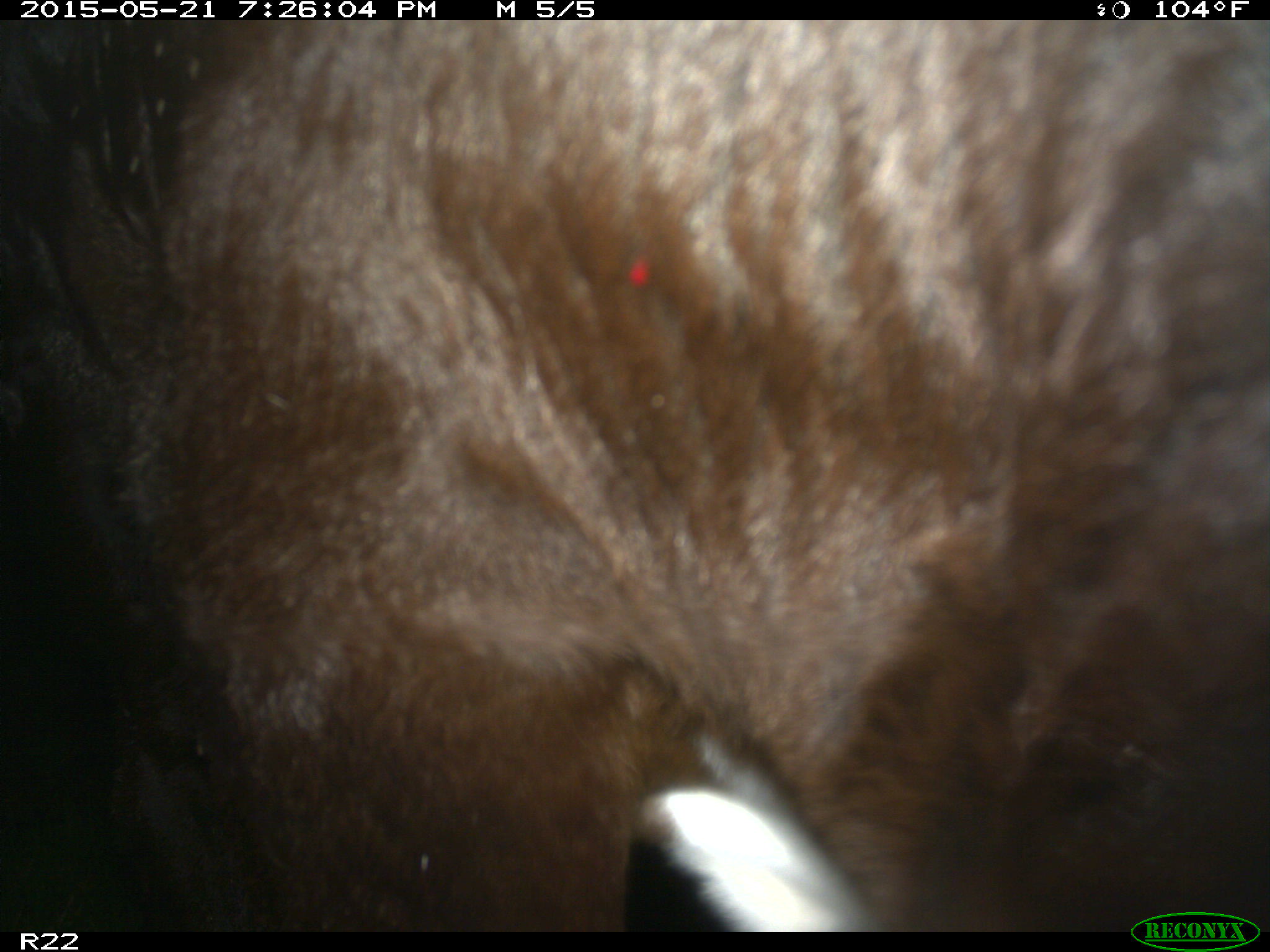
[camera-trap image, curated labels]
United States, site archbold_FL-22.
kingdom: Animalia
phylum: Chordata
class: Mammalia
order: Artiodactyla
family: Bovidae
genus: Bos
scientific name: Bos taurus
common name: domestic cow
Bos taurus (domestic cow).